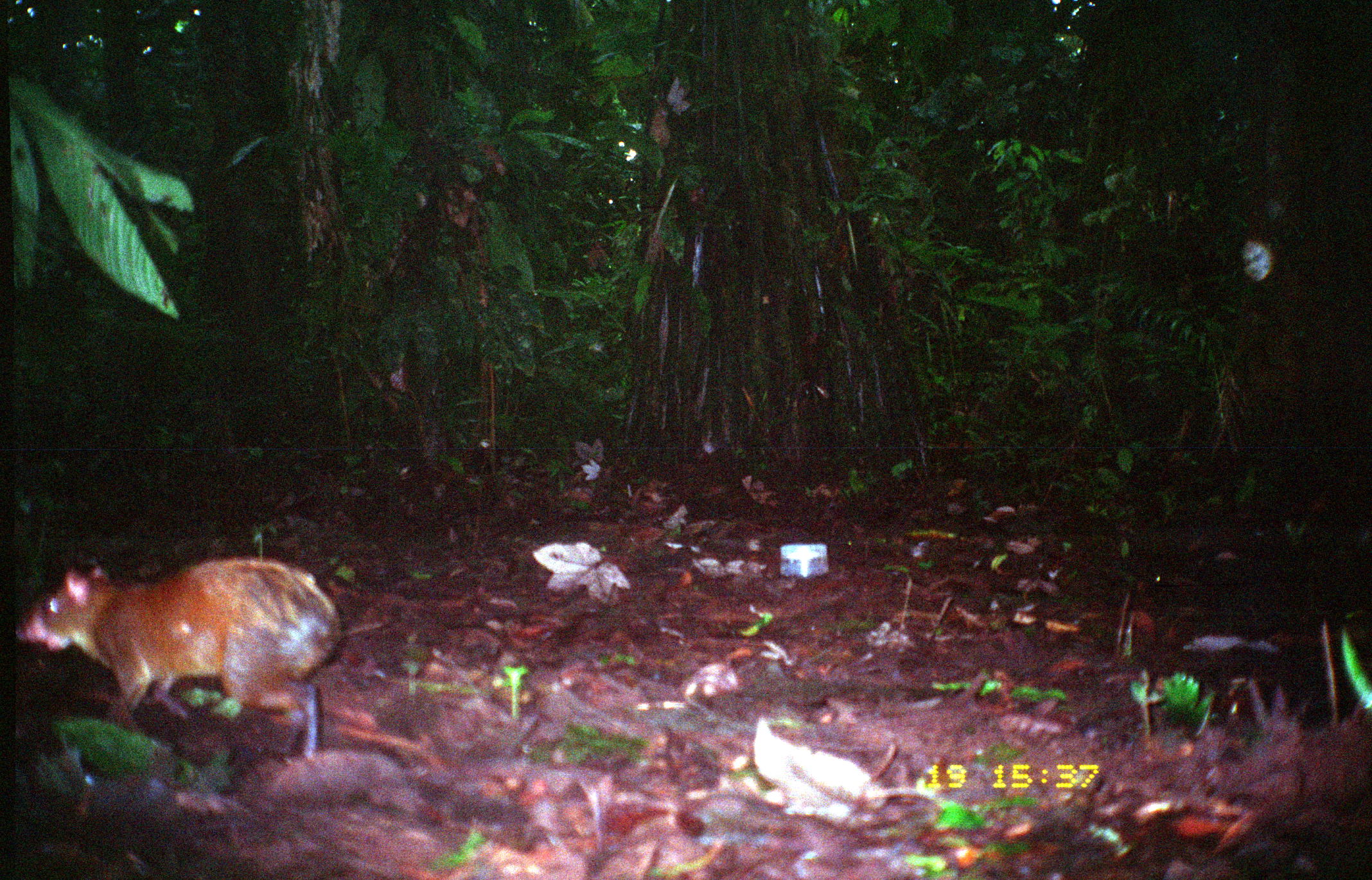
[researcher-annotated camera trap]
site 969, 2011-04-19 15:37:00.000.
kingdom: Animalia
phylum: Chordata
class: Mammalia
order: Rodentia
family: Dasyproctidae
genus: Dasyprocta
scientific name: Dasyprocta punctata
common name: central american agouti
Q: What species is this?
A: Dasyprocta punctata (central american agouti).